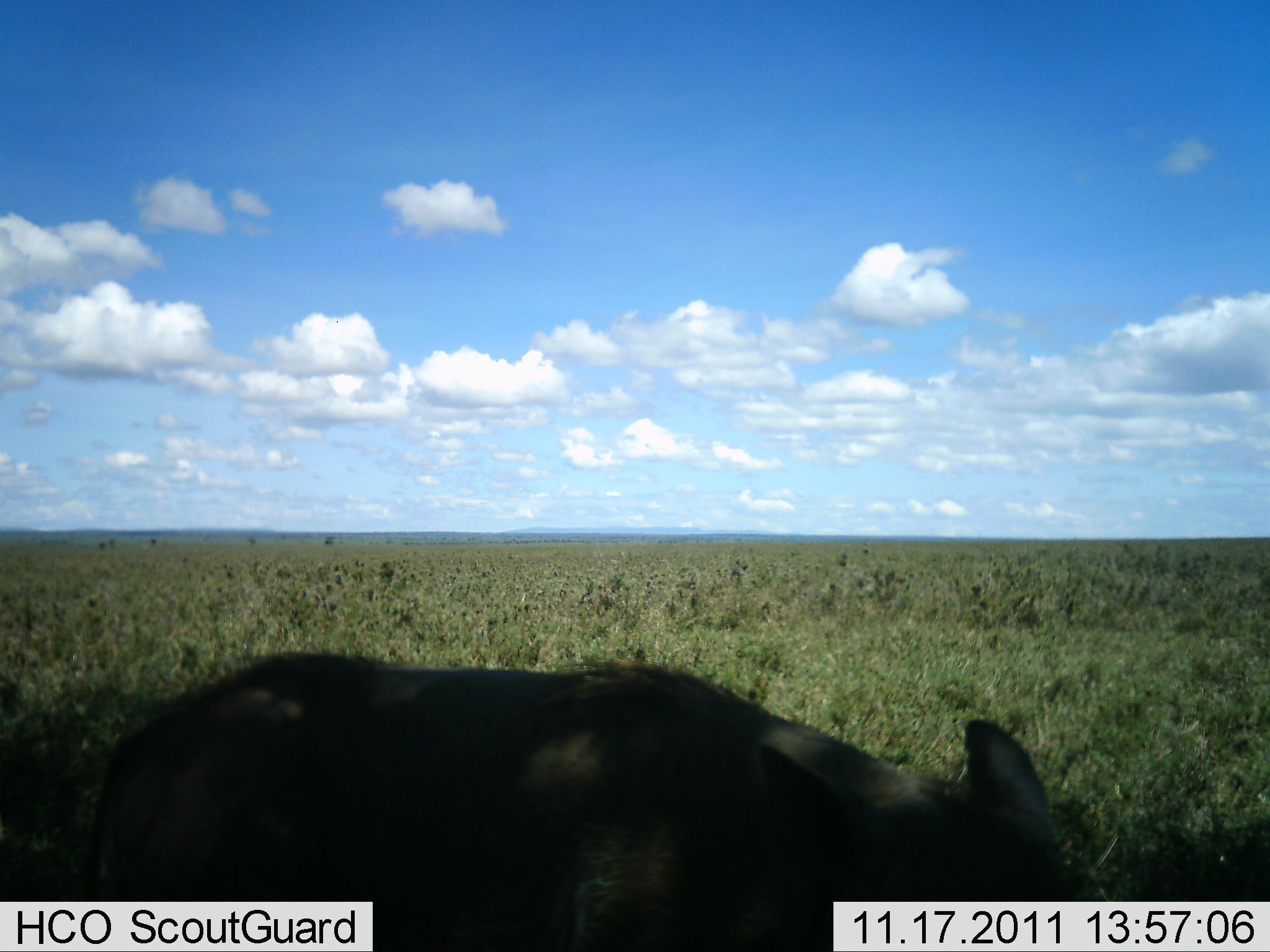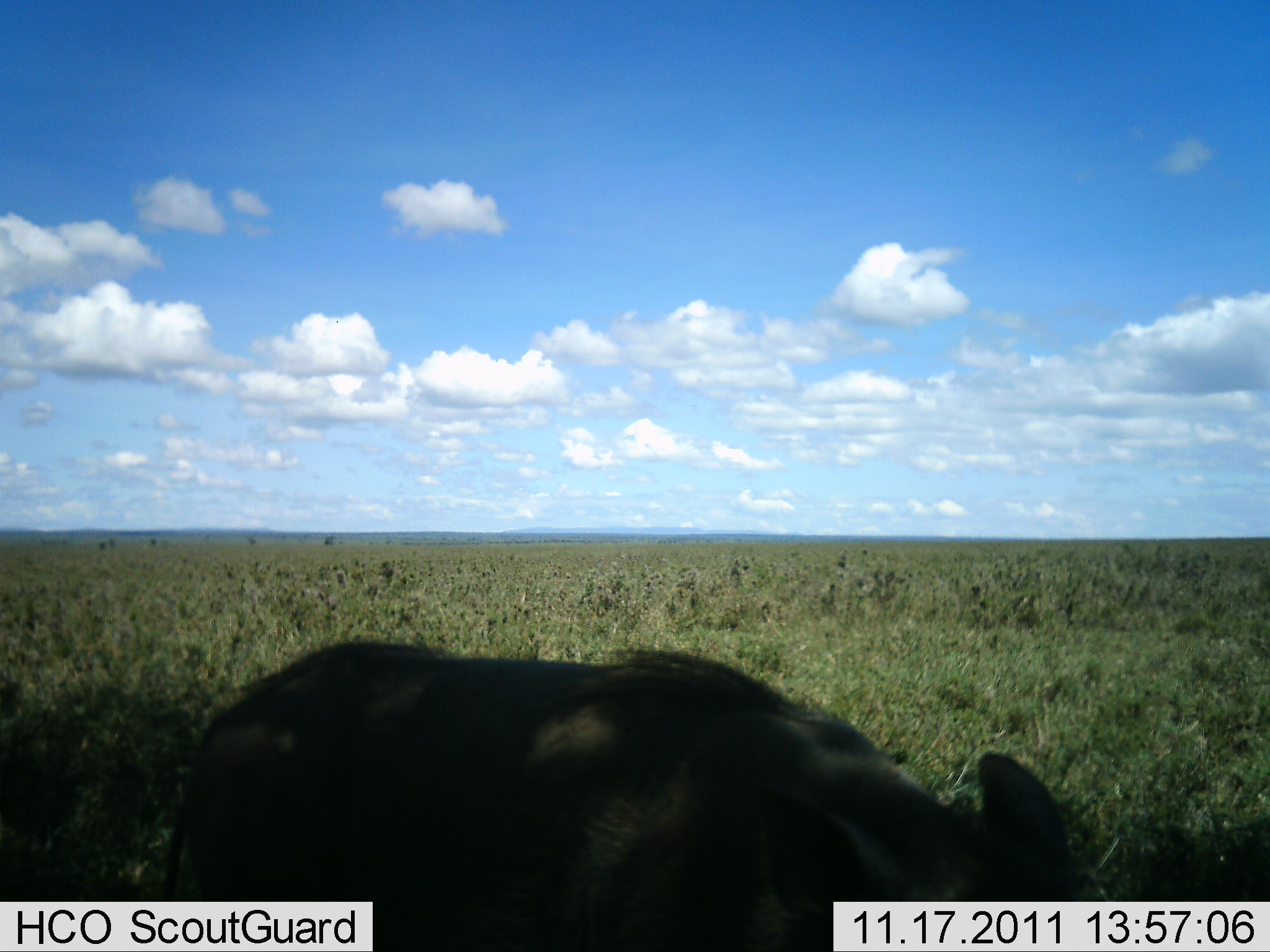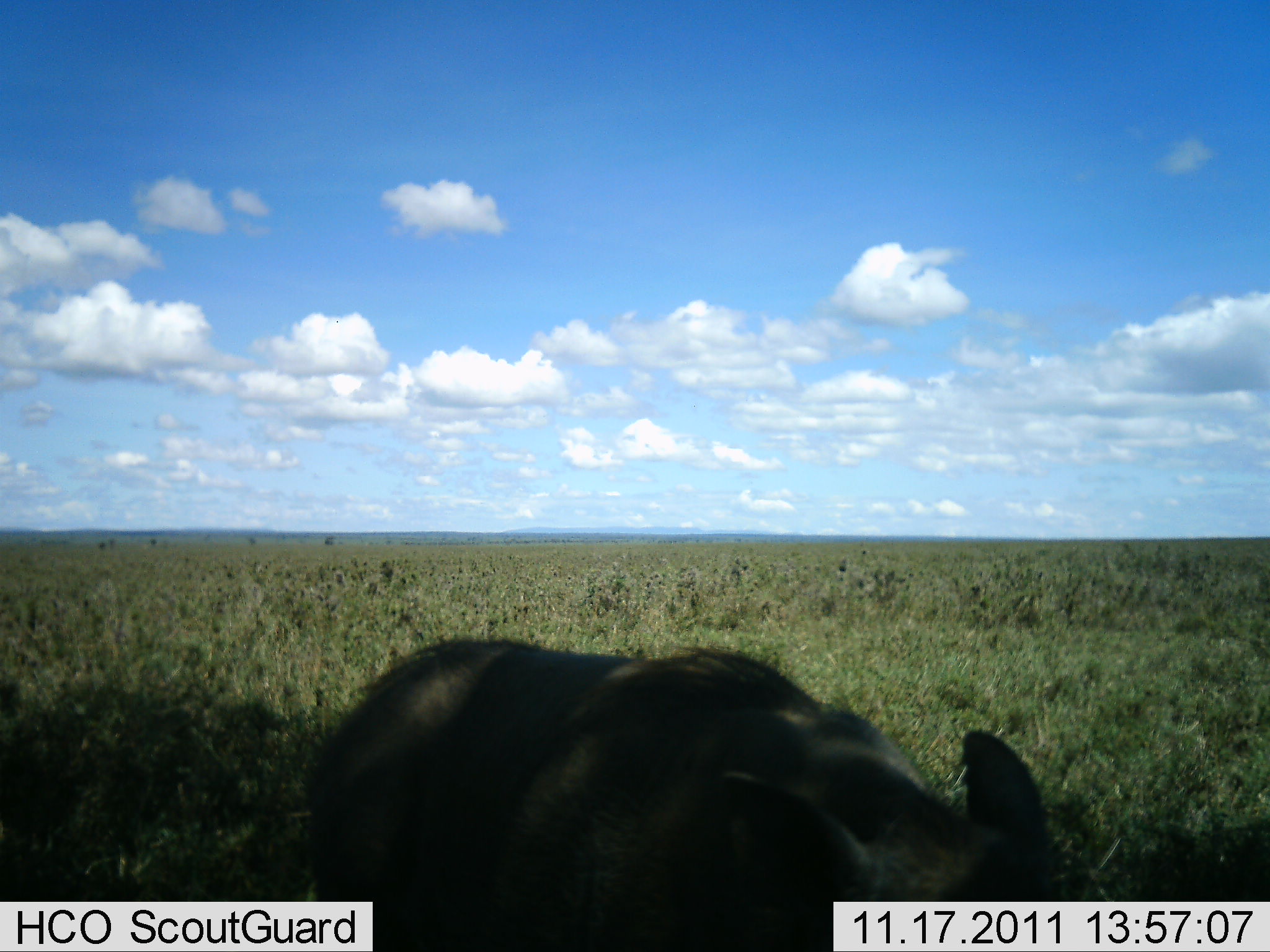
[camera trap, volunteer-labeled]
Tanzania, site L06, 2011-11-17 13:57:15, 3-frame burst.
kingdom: Animalia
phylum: Chordata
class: Mammalia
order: Artiodactyla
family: Suidae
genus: Phacochoerus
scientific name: Phacochoerus africanus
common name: warthog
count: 1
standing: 75%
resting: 0%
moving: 25%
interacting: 0%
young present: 0%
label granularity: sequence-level